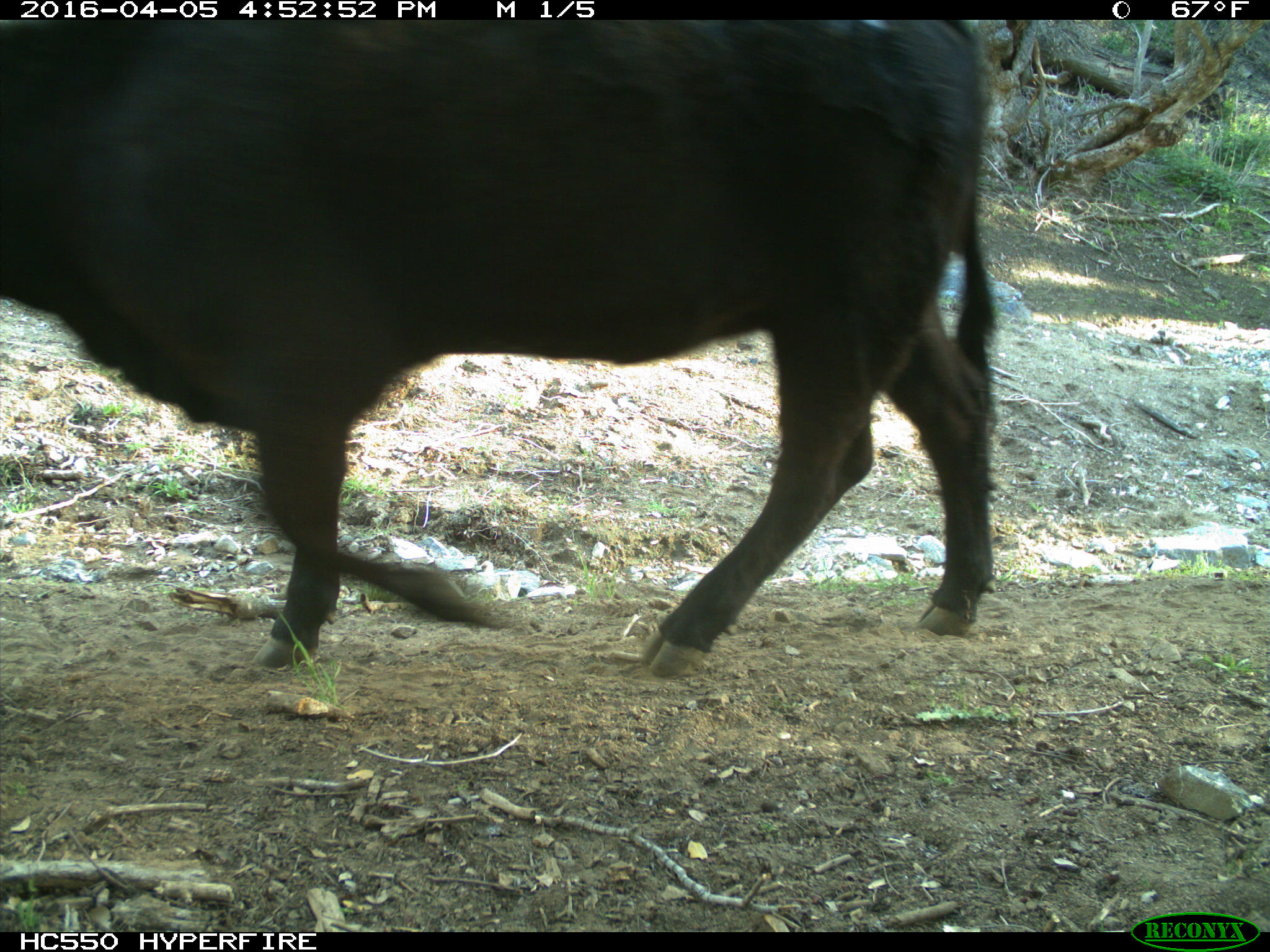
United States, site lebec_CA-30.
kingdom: Animalia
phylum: Chordata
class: Mammalia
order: Artiodactyla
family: Bovidae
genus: Bos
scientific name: Bos taurus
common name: domestic cow